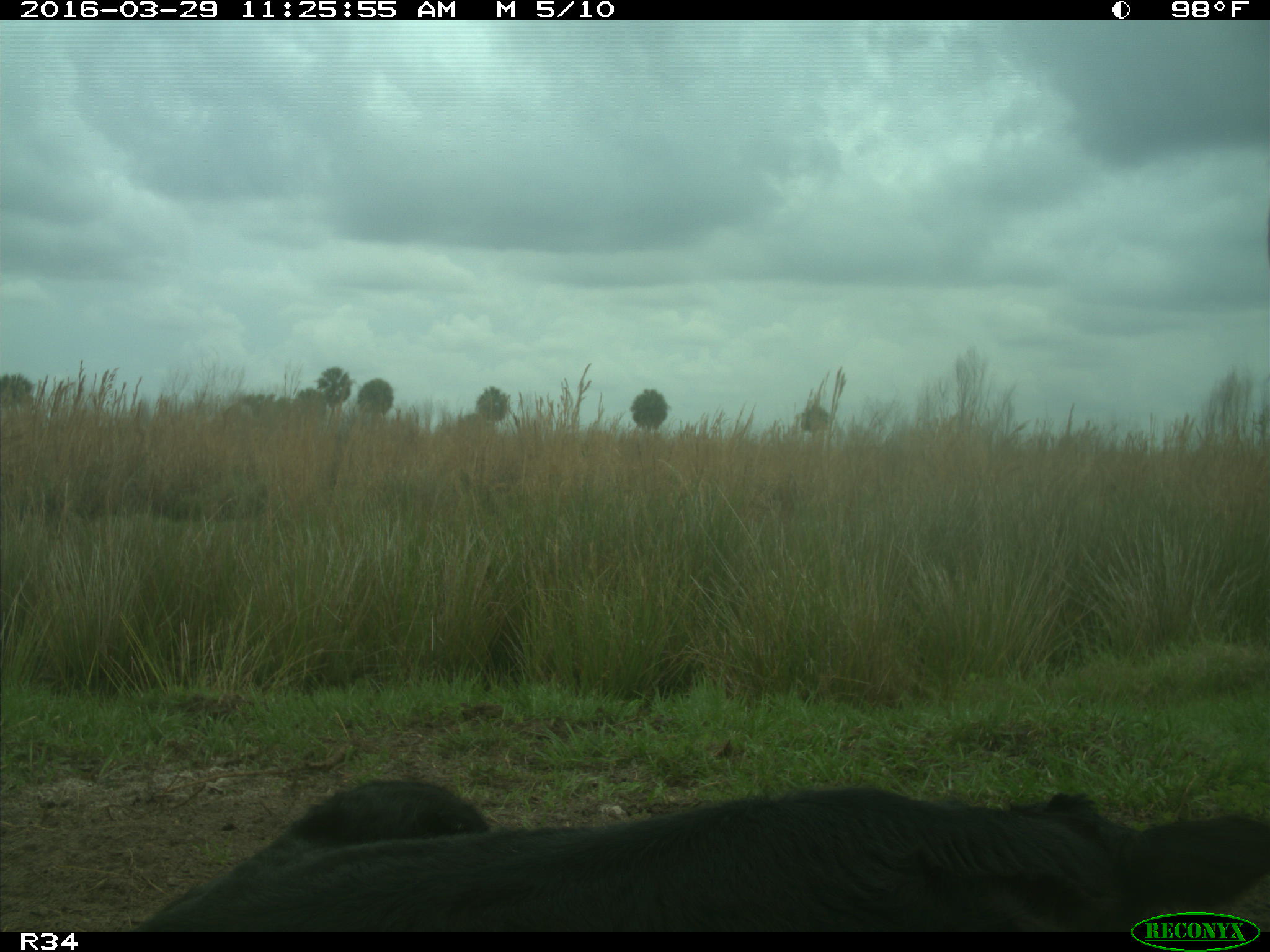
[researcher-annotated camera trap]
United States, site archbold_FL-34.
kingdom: Animalia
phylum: Chordata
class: Mammalia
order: Artiodactyla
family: Bovidae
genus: Bos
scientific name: Bos taurus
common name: domestic cow